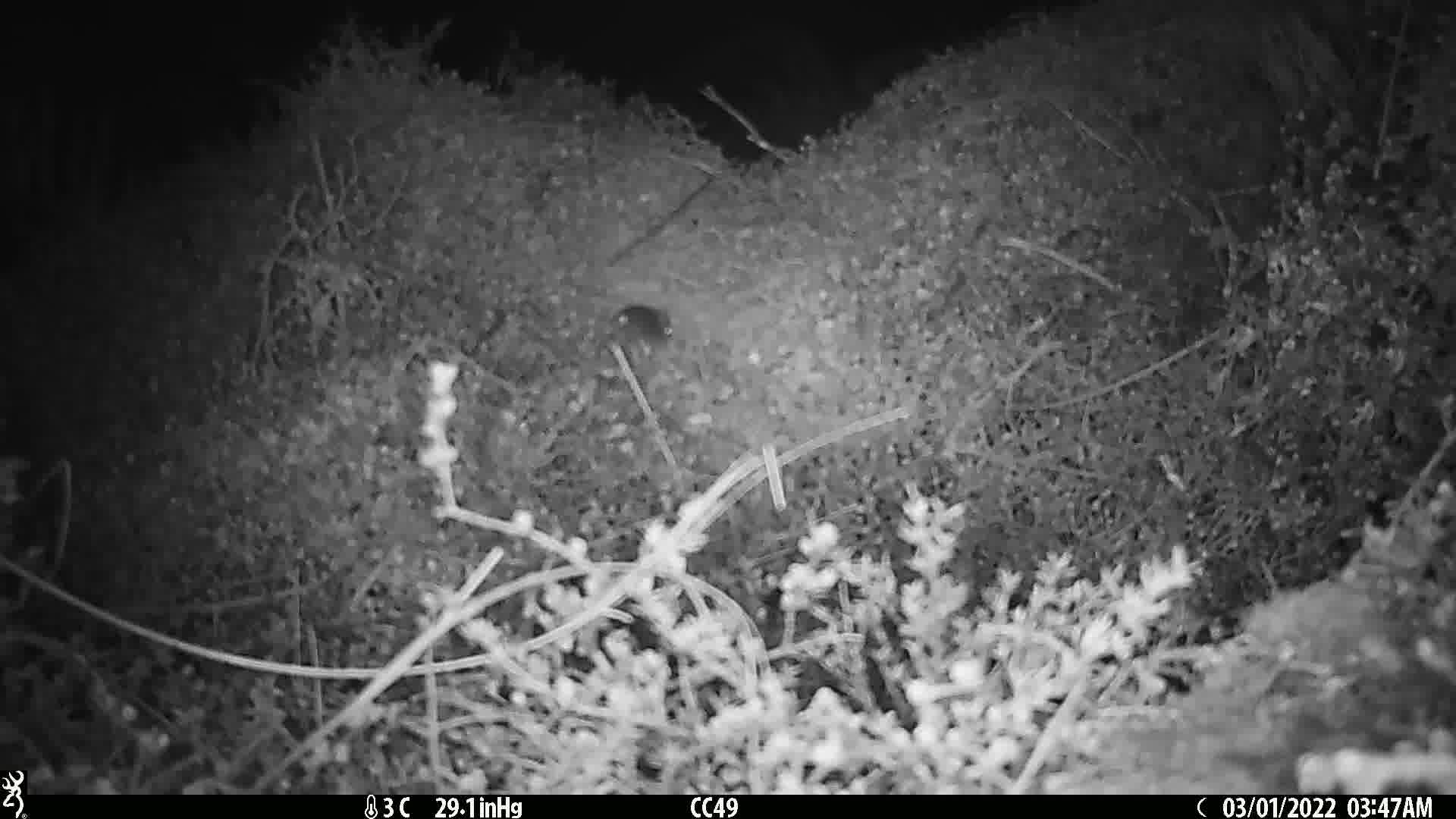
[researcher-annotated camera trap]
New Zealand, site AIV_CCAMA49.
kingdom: Animalia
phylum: Chordata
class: Mammalia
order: Rodentia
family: Muridae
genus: Mus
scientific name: Mus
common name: mouse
Mouse (Mus).